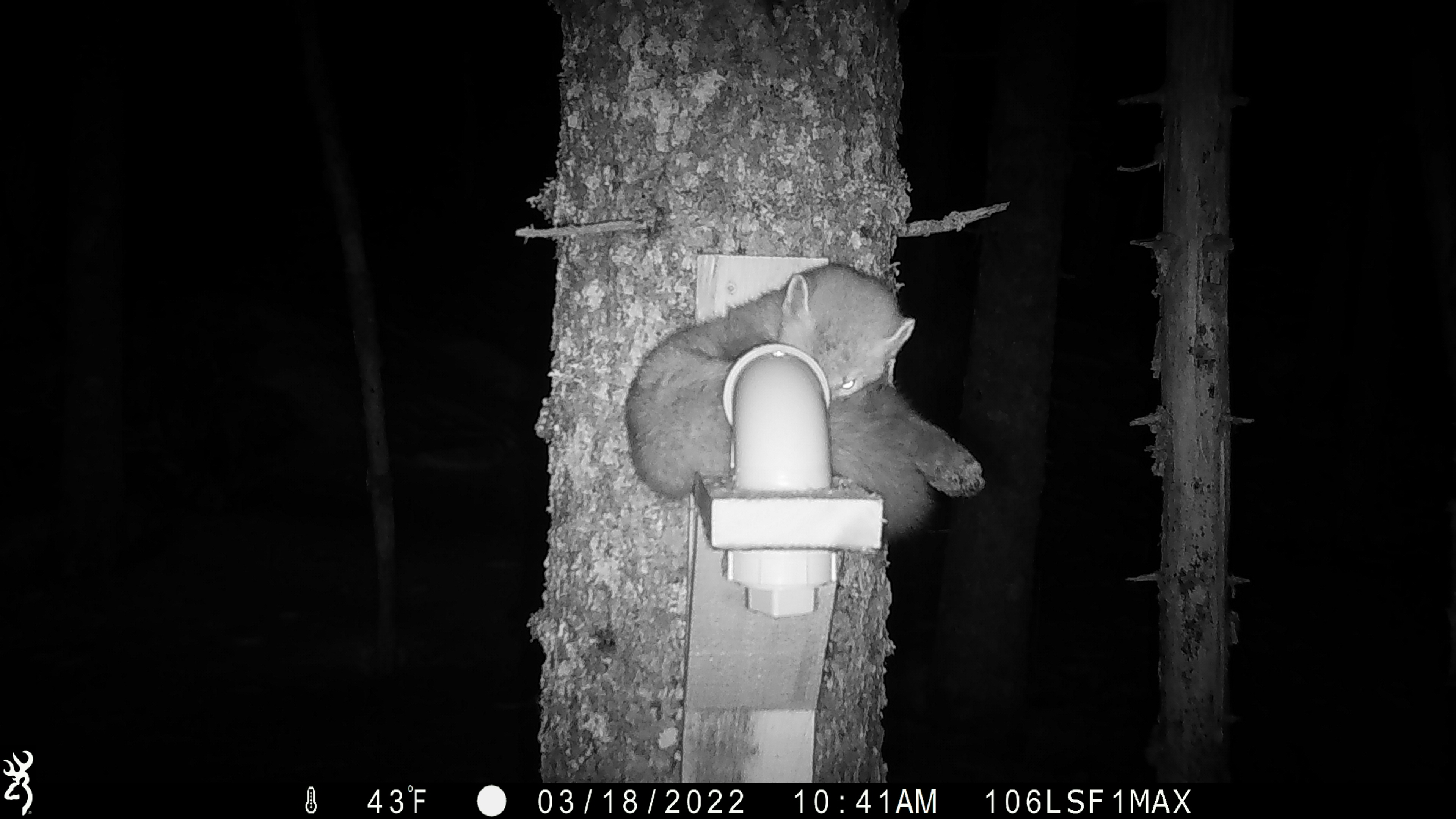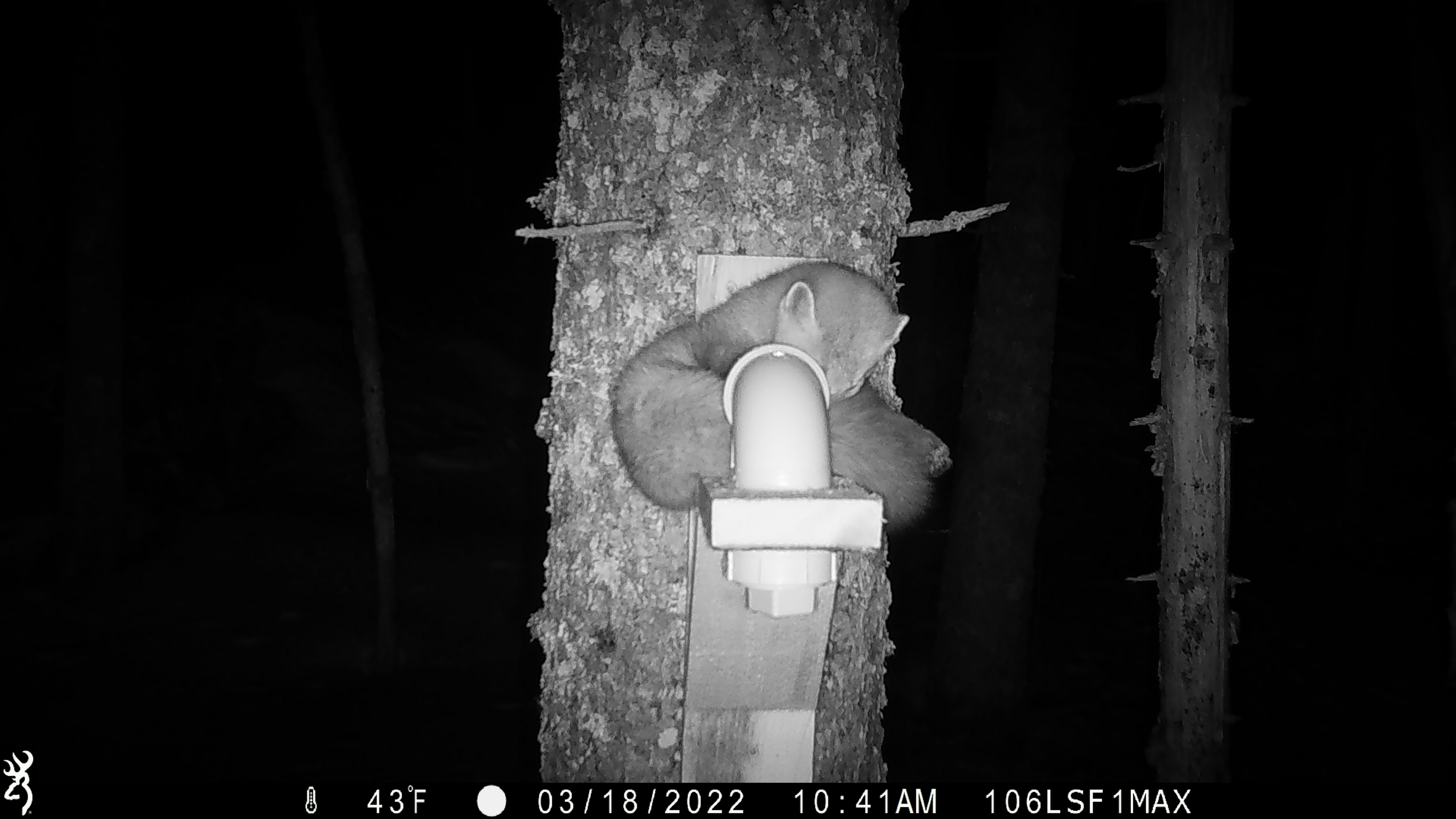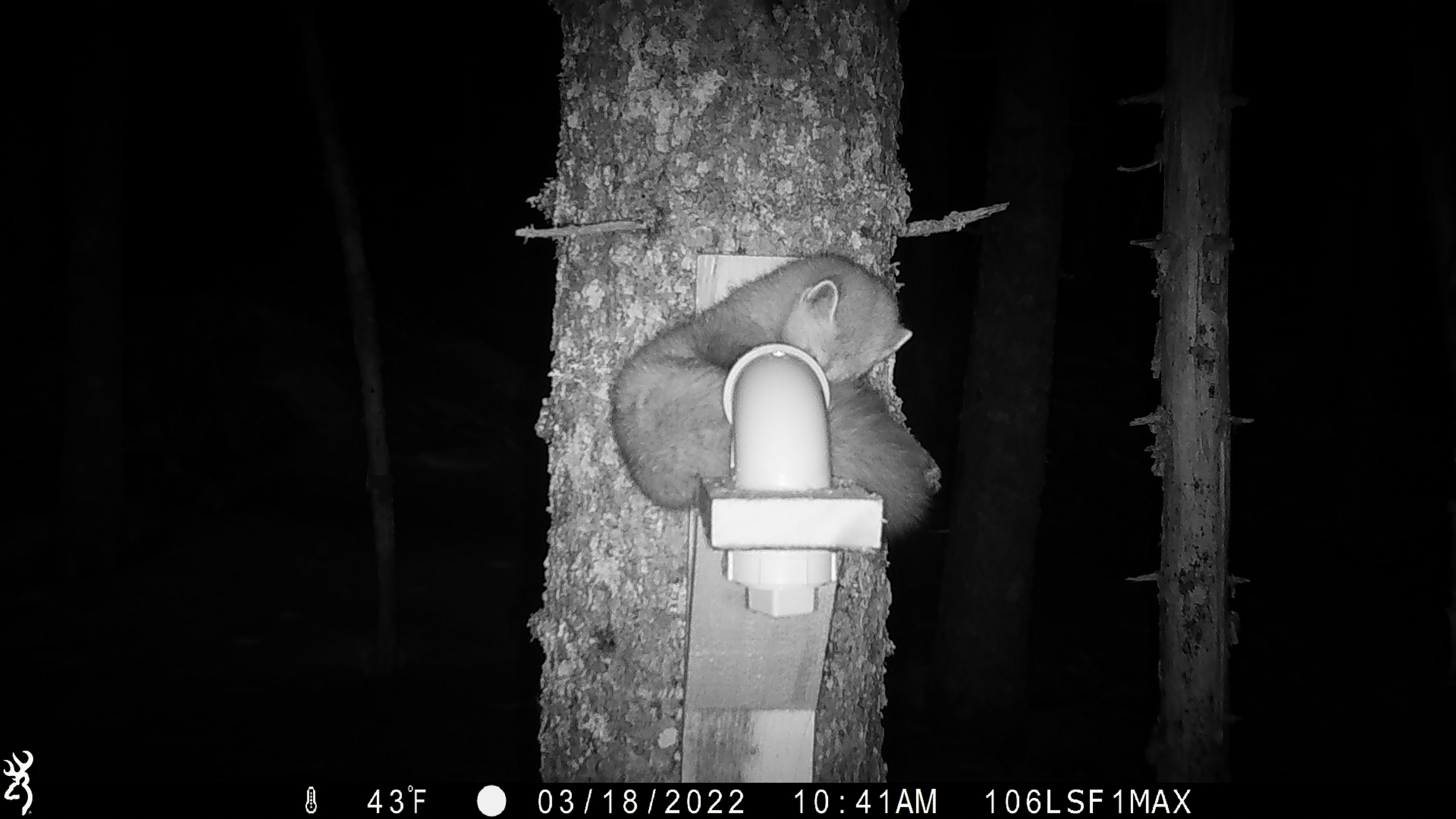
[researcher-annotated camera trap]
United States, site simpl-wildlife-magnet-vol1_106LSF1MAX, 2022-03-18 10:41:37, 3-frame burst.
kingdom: Animalia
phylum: Chordata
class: Mammalia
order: Carnivora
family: Mustelidae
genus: Martes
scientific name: Martes americana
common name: american marten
American marten (Martes americana).